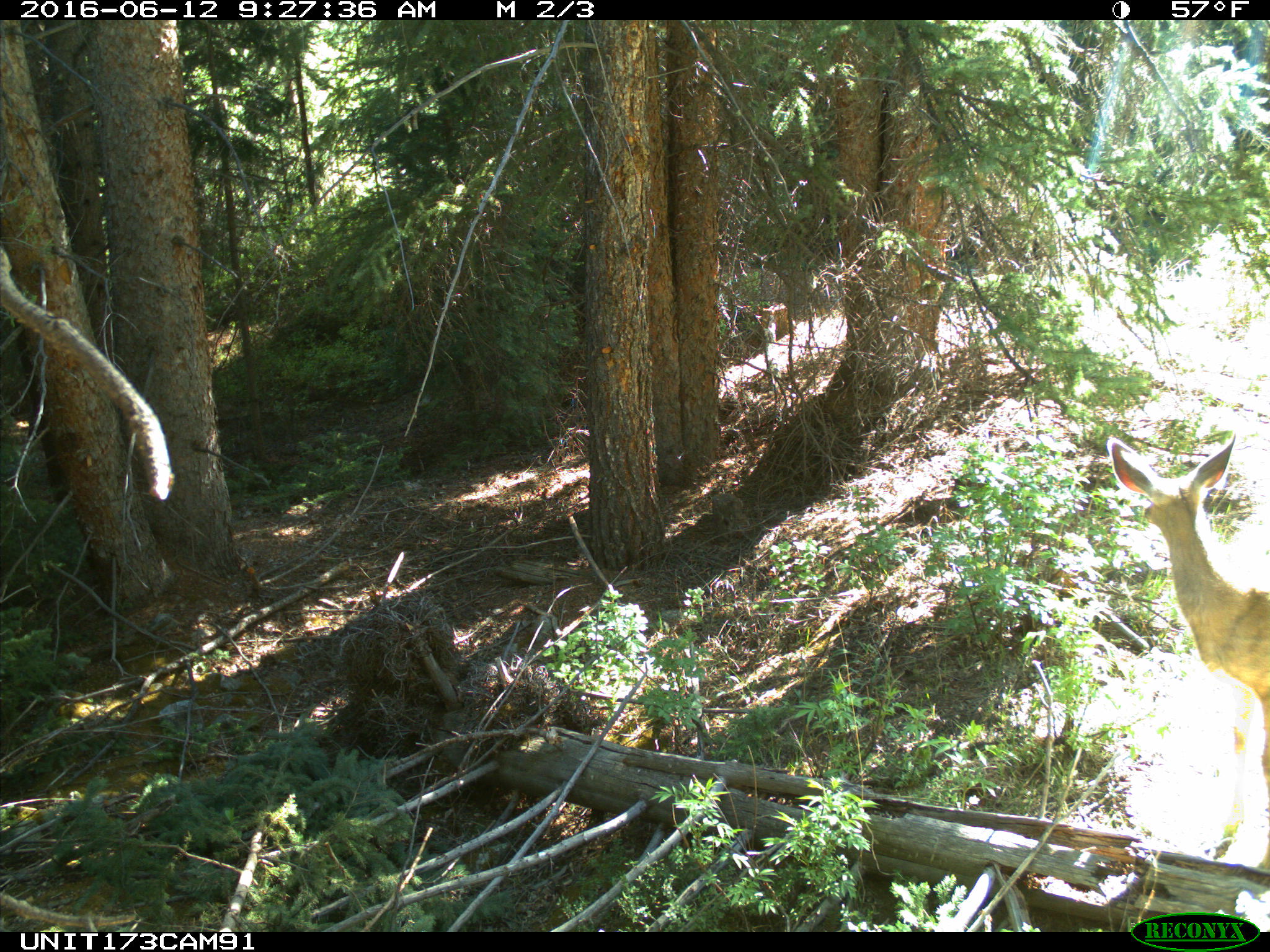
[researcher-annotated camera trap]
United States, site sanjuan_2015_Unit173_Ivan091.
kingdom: Animalia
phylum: Chordata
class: Mammalia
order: Artiodactyla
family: Cervidae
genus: Odocoileus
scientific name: Odocoileus hemionus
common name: mule deer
Odocoileus hemionus (mule deer).